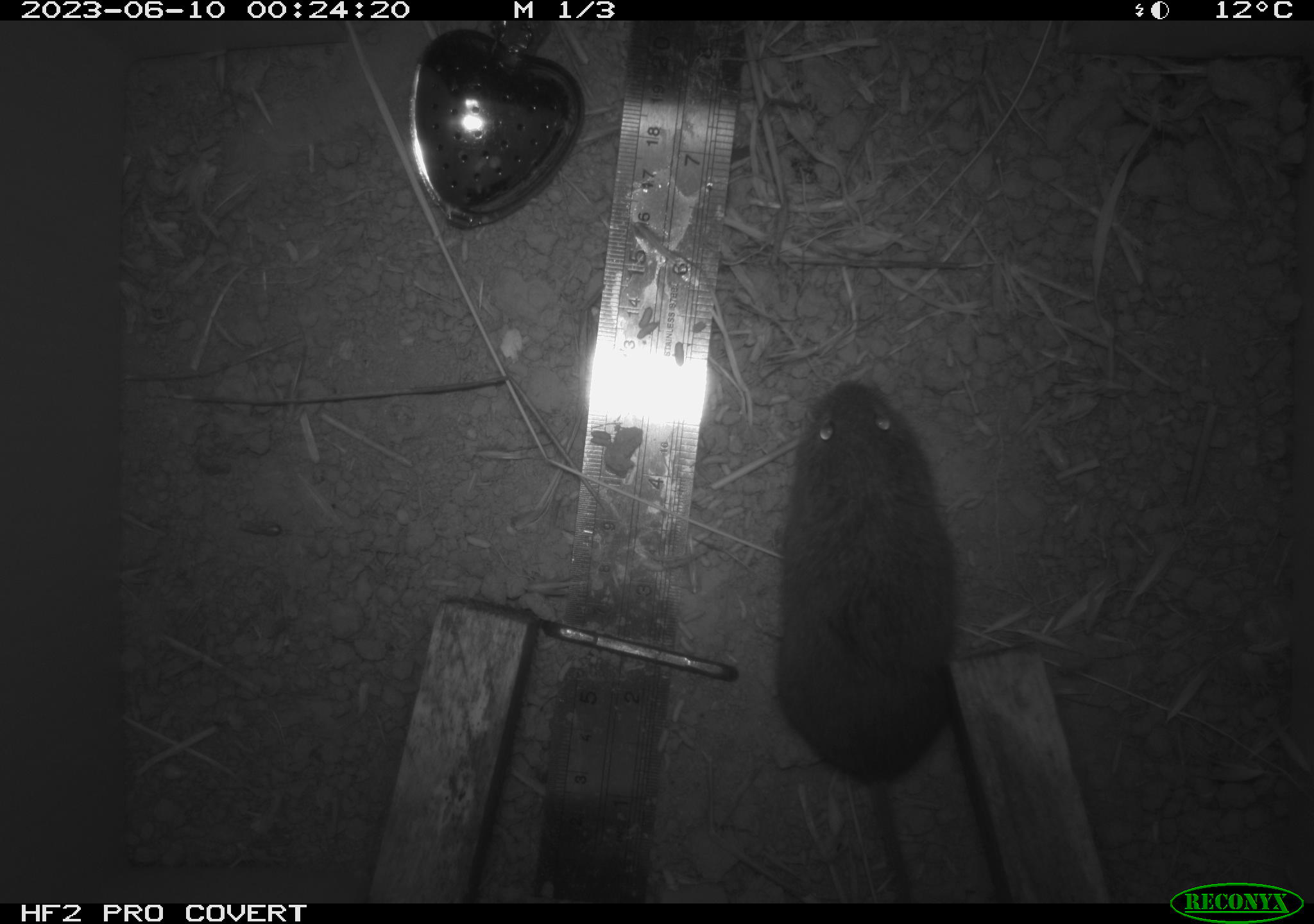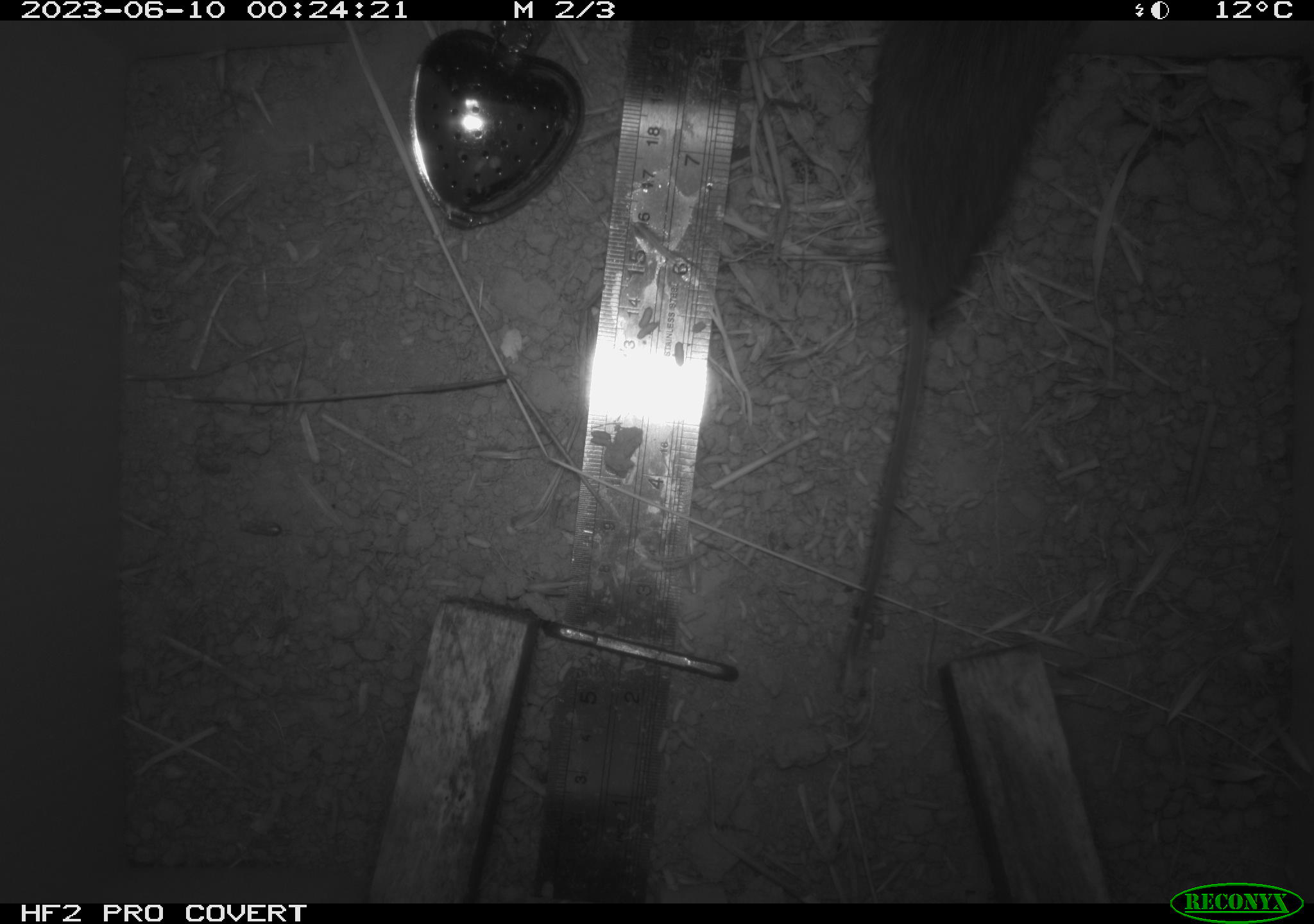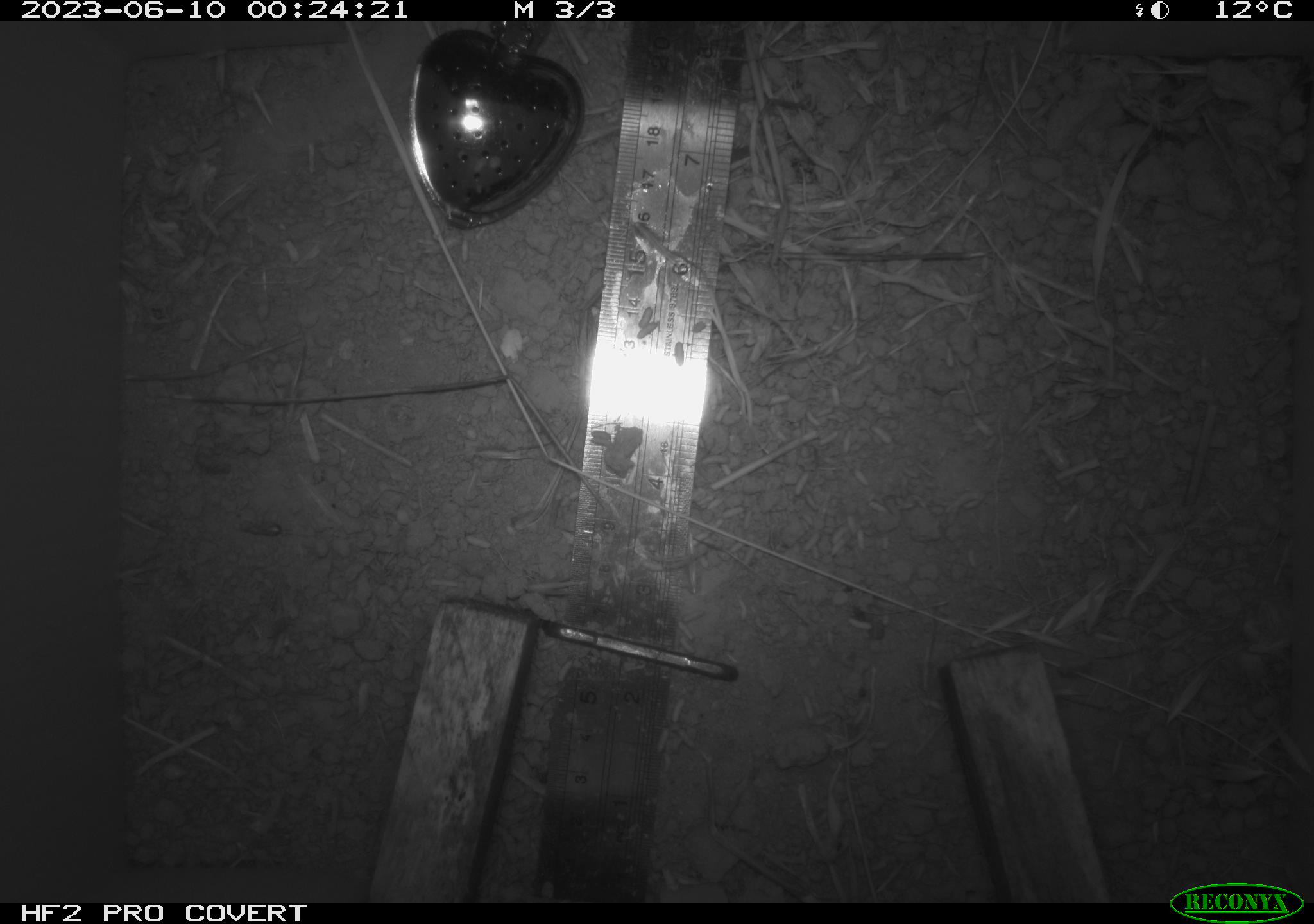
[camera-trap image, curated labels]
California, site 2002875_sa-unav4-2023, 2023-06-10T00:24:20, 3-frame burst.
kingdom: Animalia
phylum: Chordata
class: Mammalia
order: Rodentia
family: Cricetidae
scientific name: Arvicolinae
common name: voles, lemmings, and muskrats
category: arvicolinae subfamily